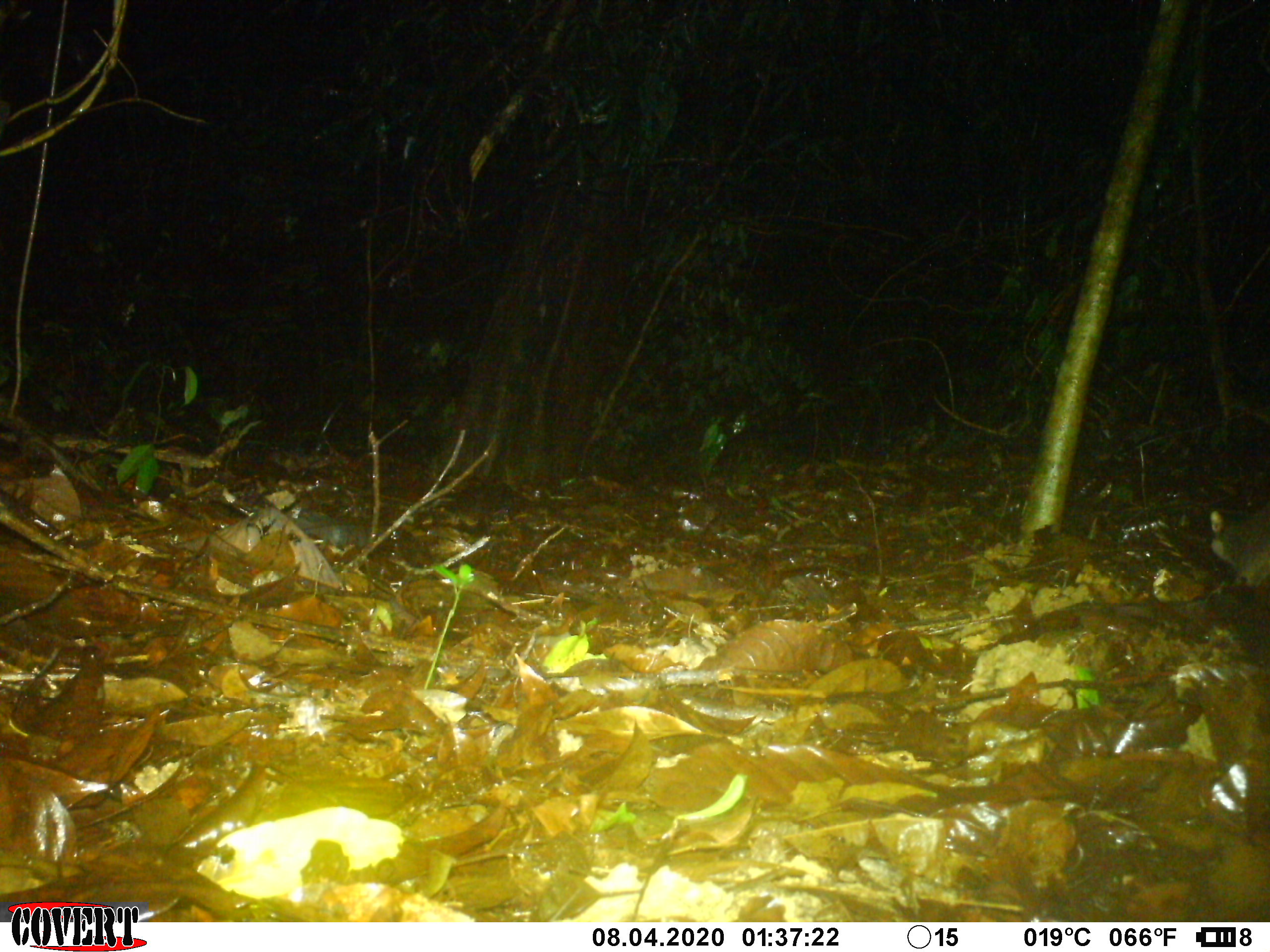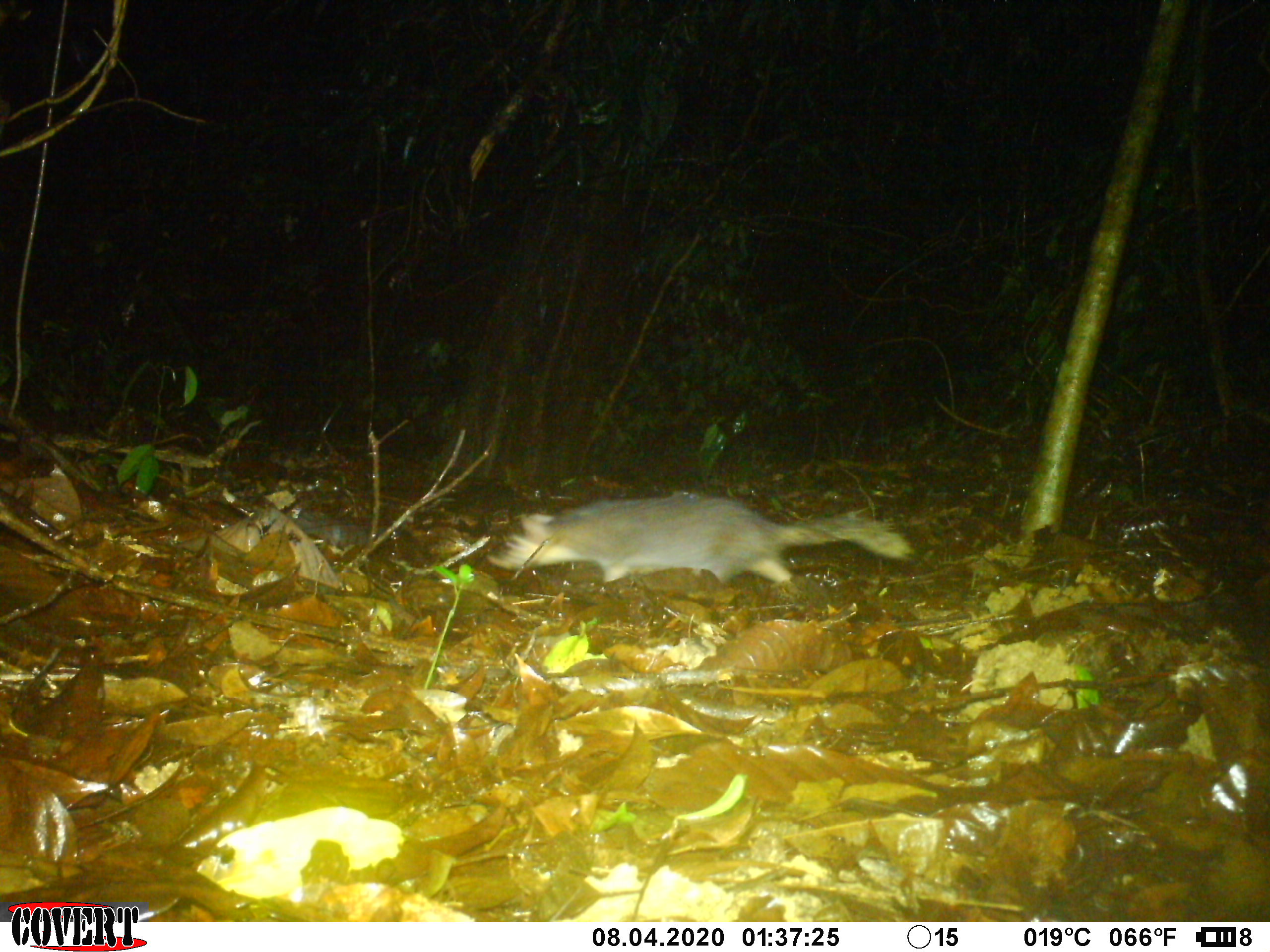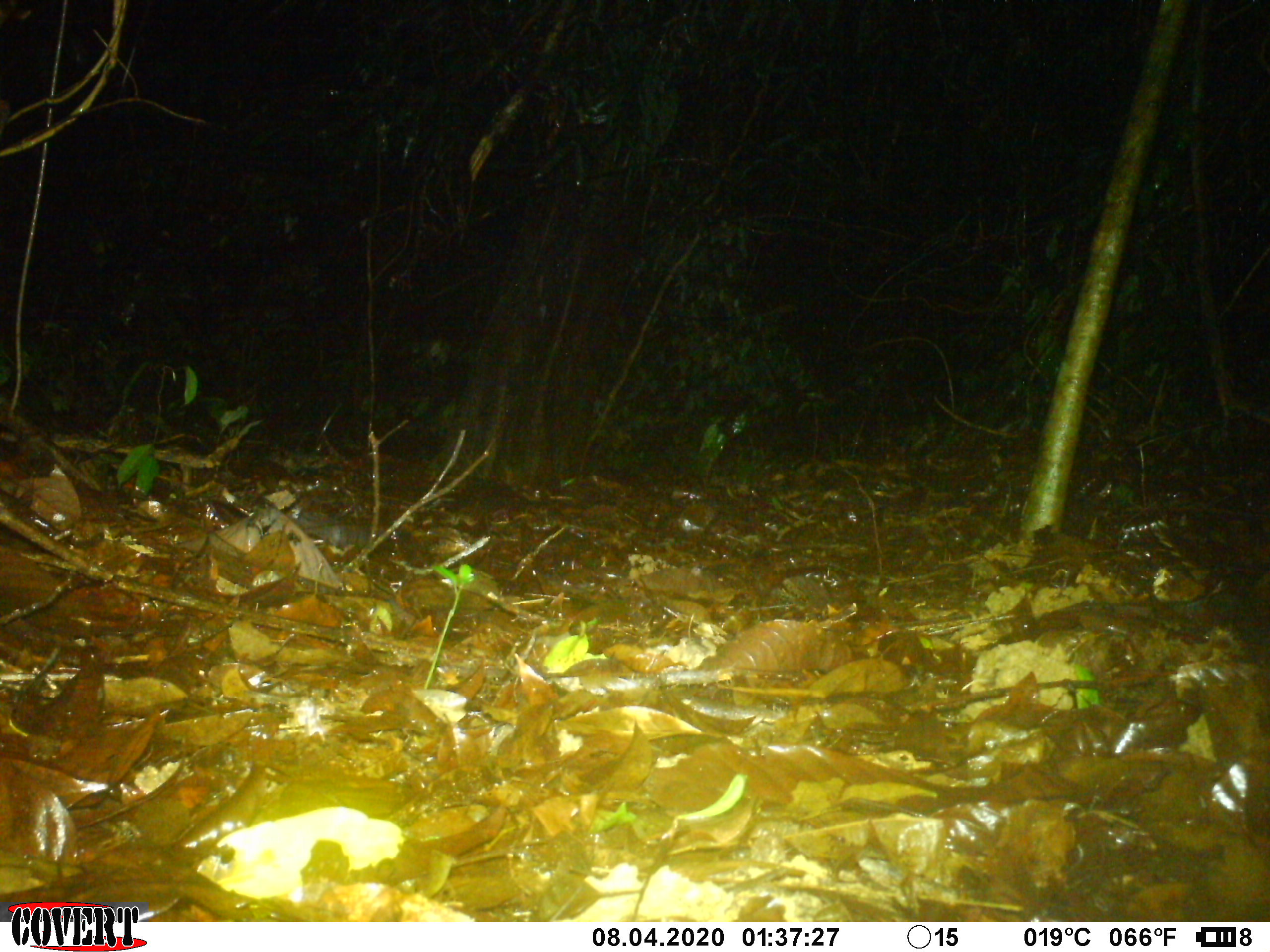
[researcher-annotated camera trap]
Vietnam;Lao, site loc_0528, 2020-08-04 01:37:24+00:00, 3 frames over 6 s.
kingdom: Animalia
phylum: Chordata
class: Mammalia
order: Carnivora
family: Mustelidae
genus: Melogale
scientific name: Melogale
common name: ferret badger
Ferret badger (Melogale). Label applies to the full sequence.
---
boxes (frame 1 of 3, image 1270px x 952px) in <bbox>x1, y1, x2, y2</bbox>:
ferret badger: <bbox>1208, 502, 1270, 590</bbox>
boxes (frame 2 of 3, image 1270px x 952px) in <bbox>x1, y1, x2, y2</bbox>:
ferret badger: <bbox>485, 490, 916, 584</bbox>